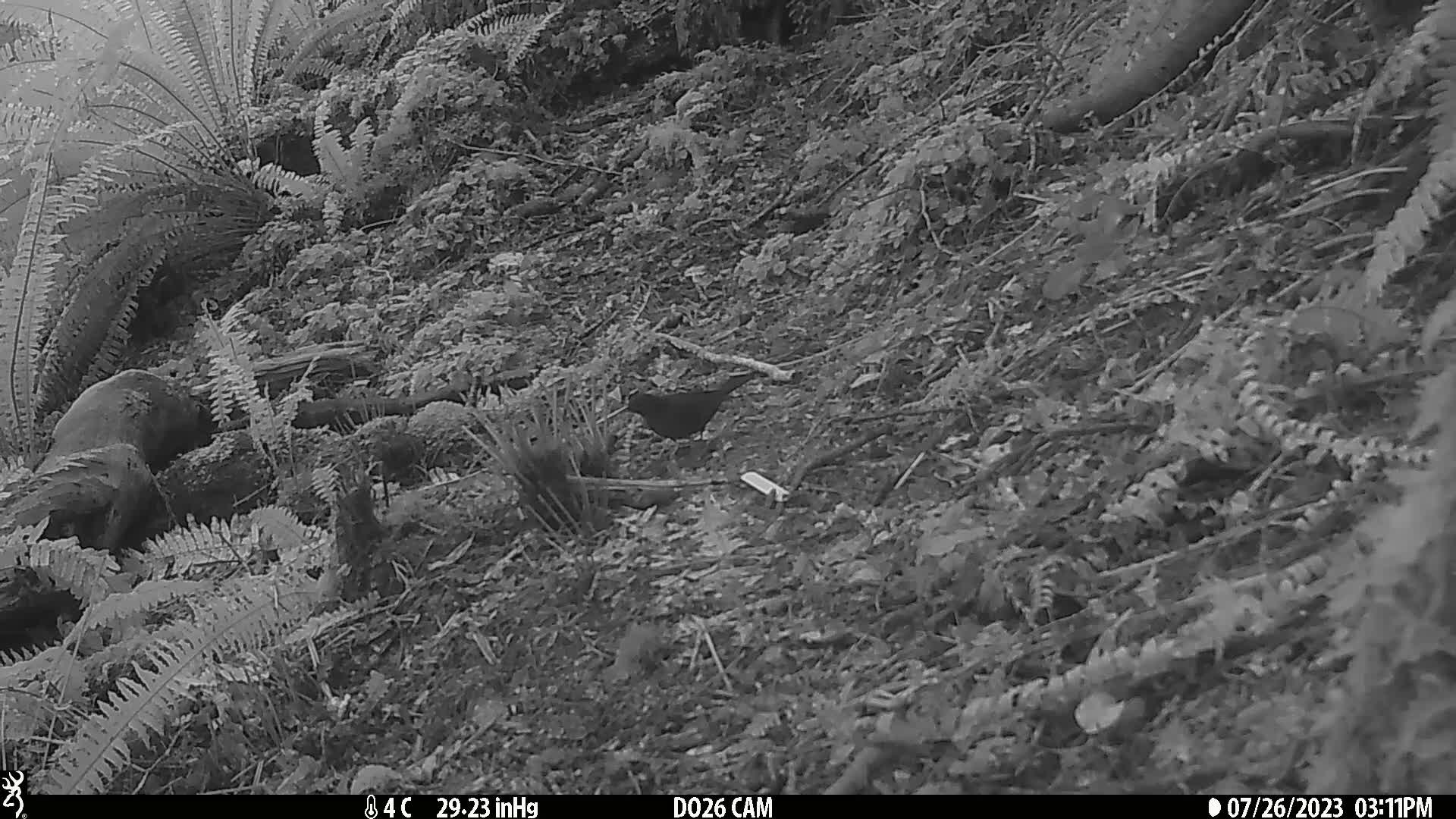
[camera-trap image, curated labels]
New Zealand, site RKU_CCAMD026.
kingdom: Animalia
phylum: Chordata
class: Aves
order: Passeriformes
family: Turdidae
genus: Turdus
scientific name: Turdus merula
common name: eurasian blackbird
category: blackbird